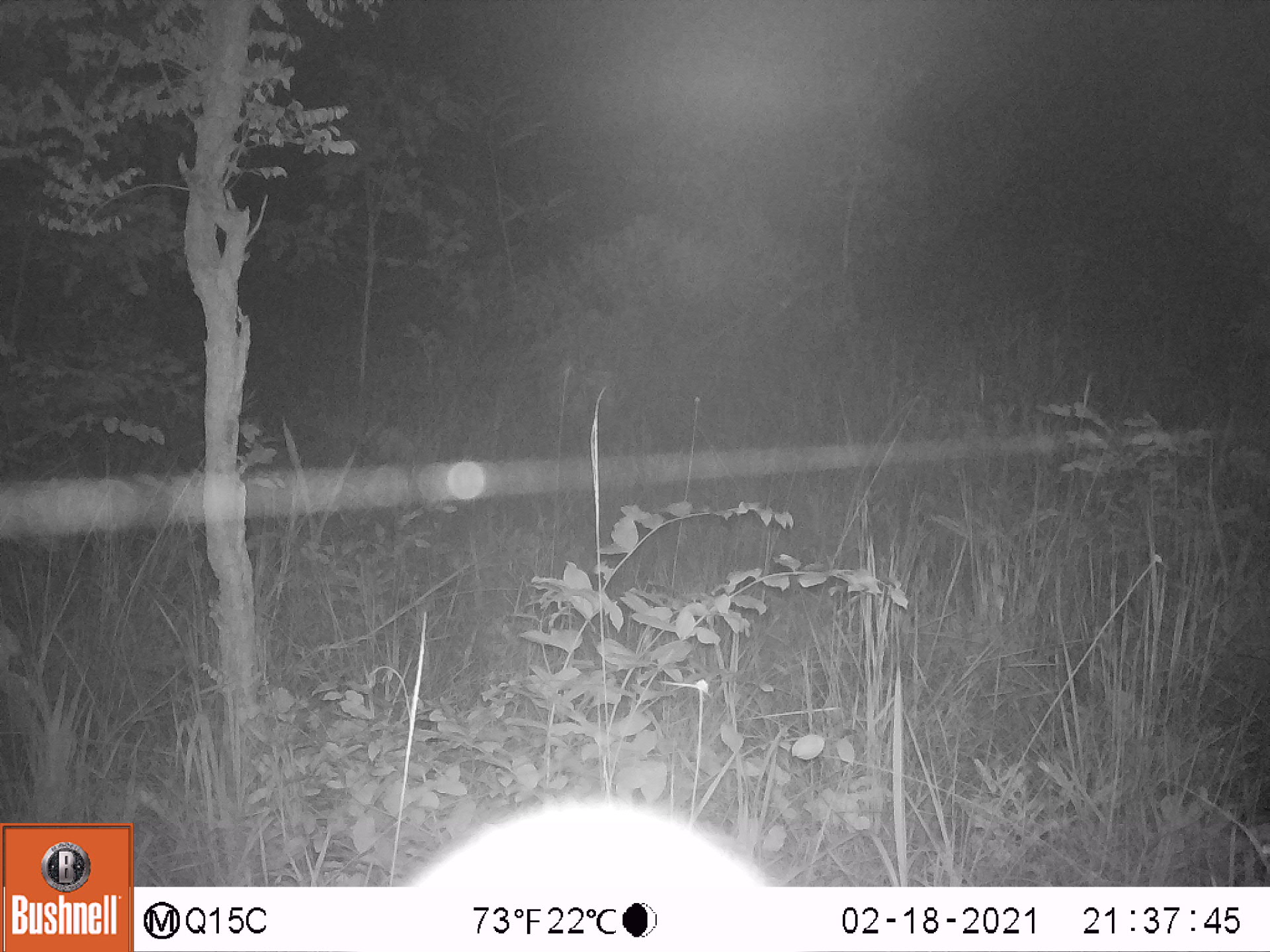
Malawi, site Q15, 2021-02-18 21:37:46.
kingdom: Animalia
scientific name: Animalia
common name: other animal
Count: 1.